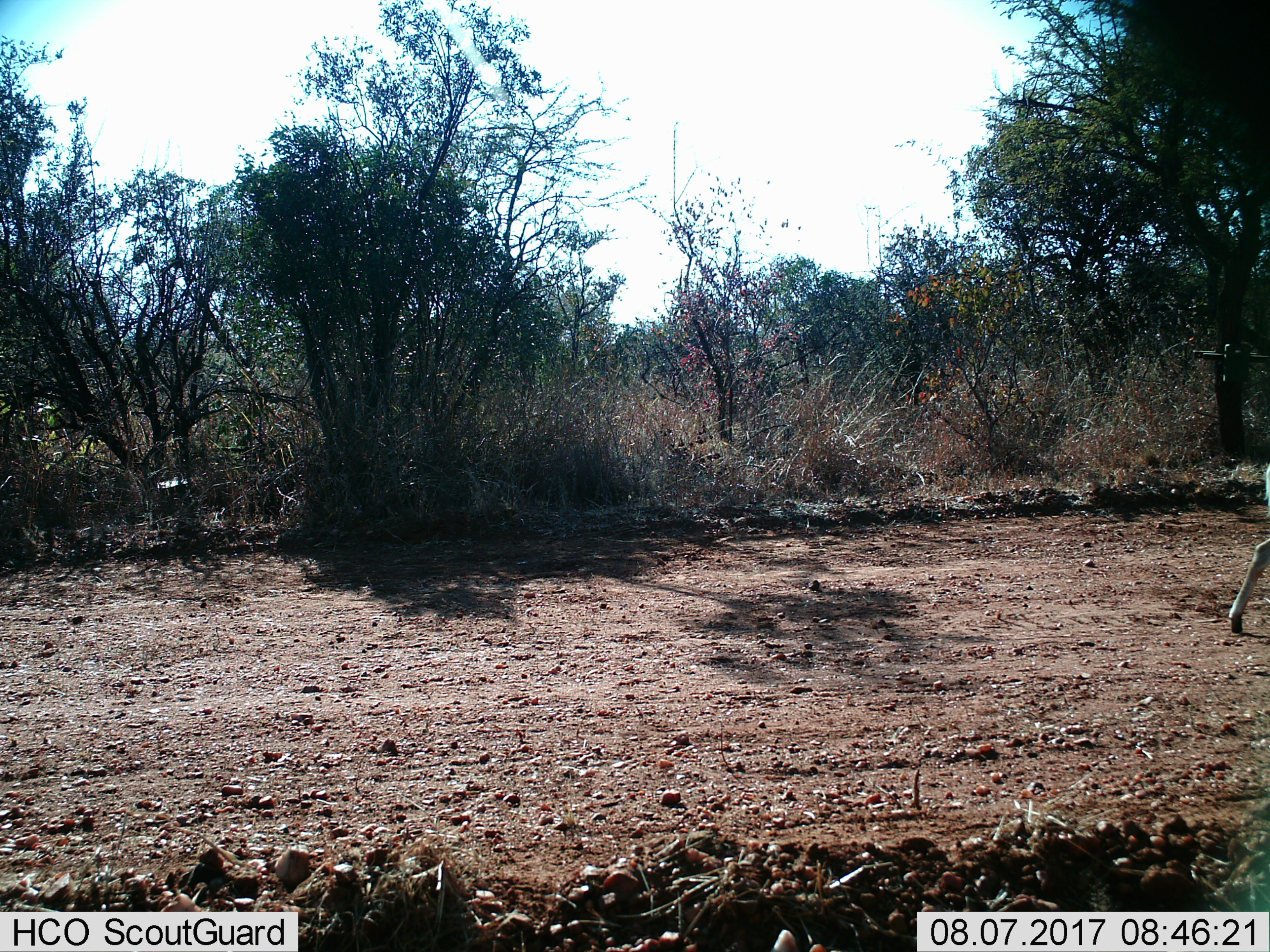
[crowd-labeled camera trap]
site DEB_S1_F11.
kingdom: Animalia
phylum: Chordata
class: Mammalia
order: Artiodactyla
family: Bovidae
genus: Sylvicapra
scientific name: Sylvicapra grimmia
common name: common duiker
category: duikercommongrey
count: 1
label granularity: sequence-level